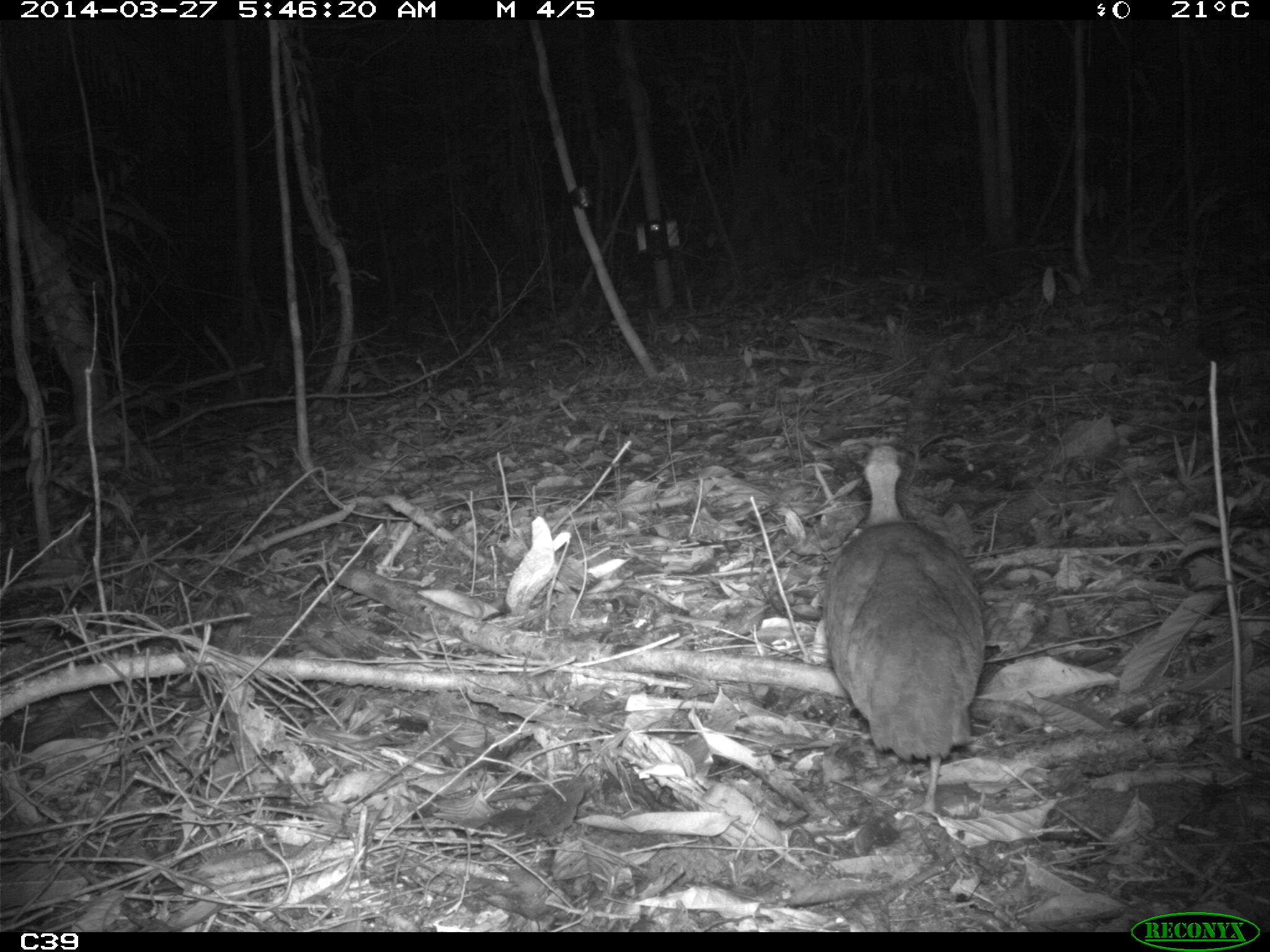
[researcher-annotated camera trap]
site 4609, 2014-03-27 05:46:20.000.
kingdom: Animalia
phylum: Chordata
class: Aves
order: Tinamiformes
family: Tinamidae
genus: Tinamus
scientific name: Tinamus major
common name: great tinamou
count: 1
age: adult